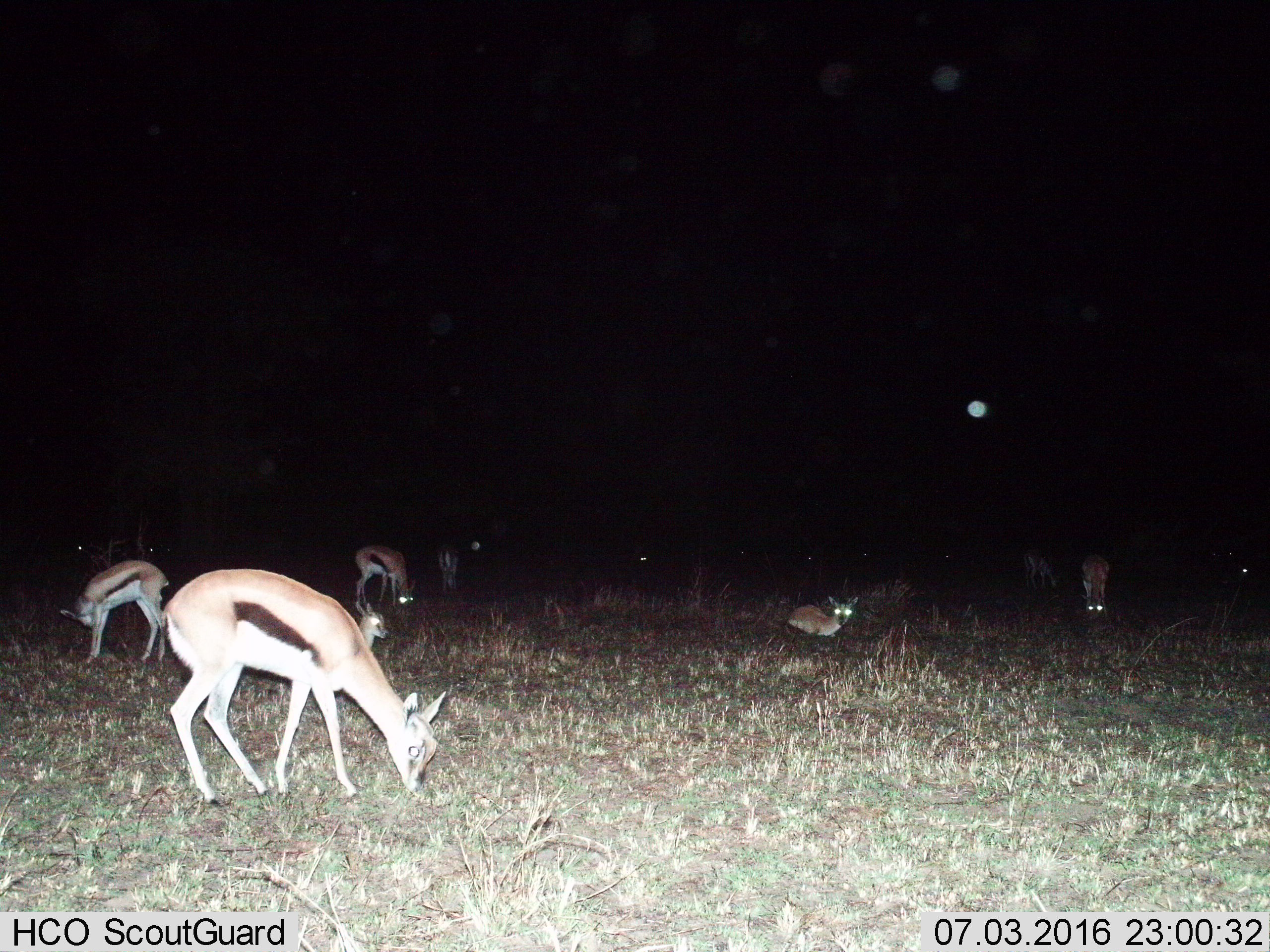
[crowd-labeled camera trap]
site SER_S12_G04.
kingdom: Animalia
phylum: Chordata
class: Mammalia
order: Artiodactyla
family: Bovidae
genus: Eudorcas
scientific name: Eudorcas thomsonii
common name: thomson's gazelle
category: gazellethomsons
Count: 8.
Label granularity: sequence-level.